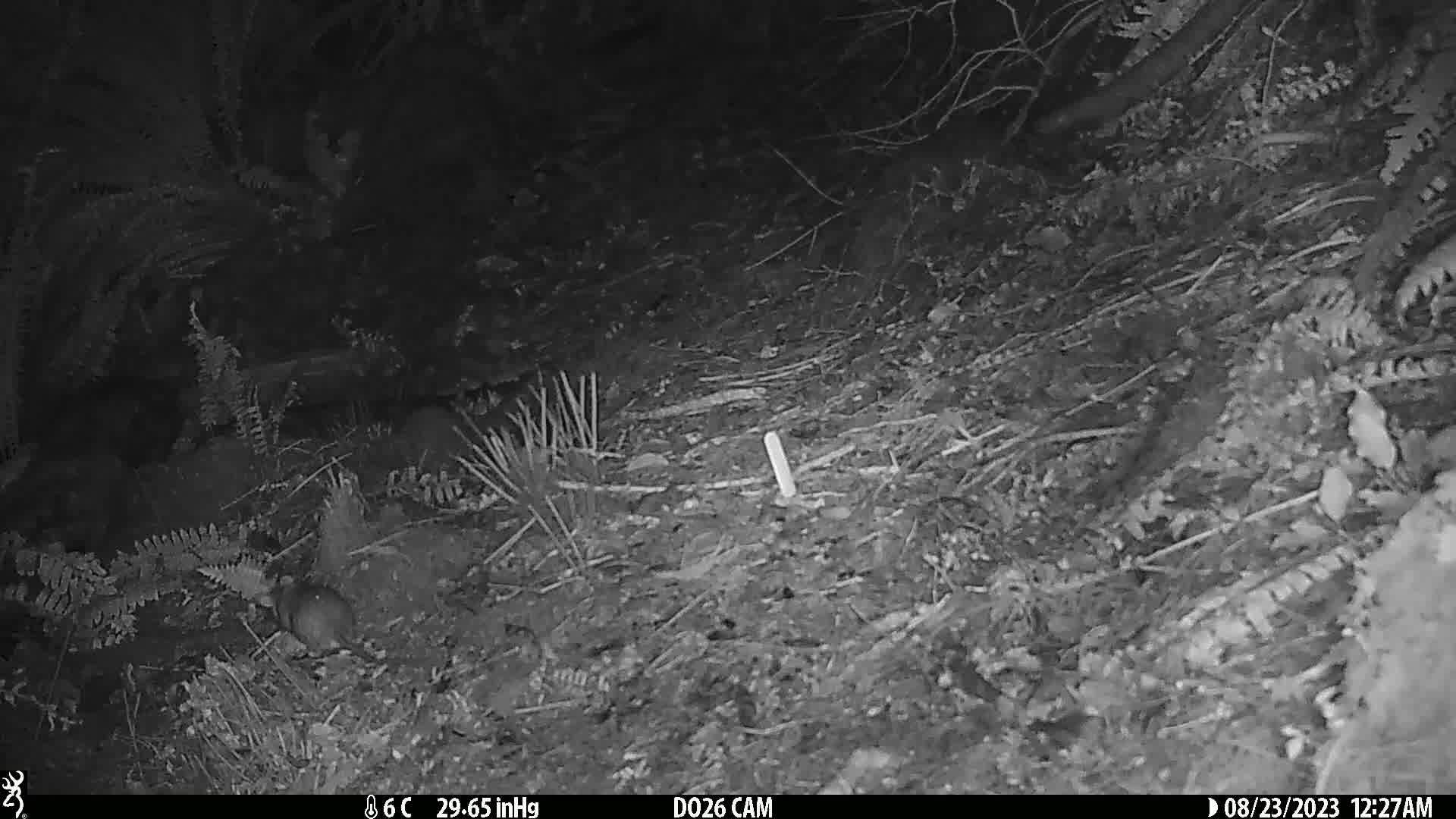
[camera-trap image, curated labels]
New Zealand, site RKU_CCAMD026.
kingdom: Animalia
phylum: Chordata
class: Mammalia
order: Rodentia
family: Muridae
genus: Rattus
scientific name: Rattus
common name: rat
Rat (Rattus).